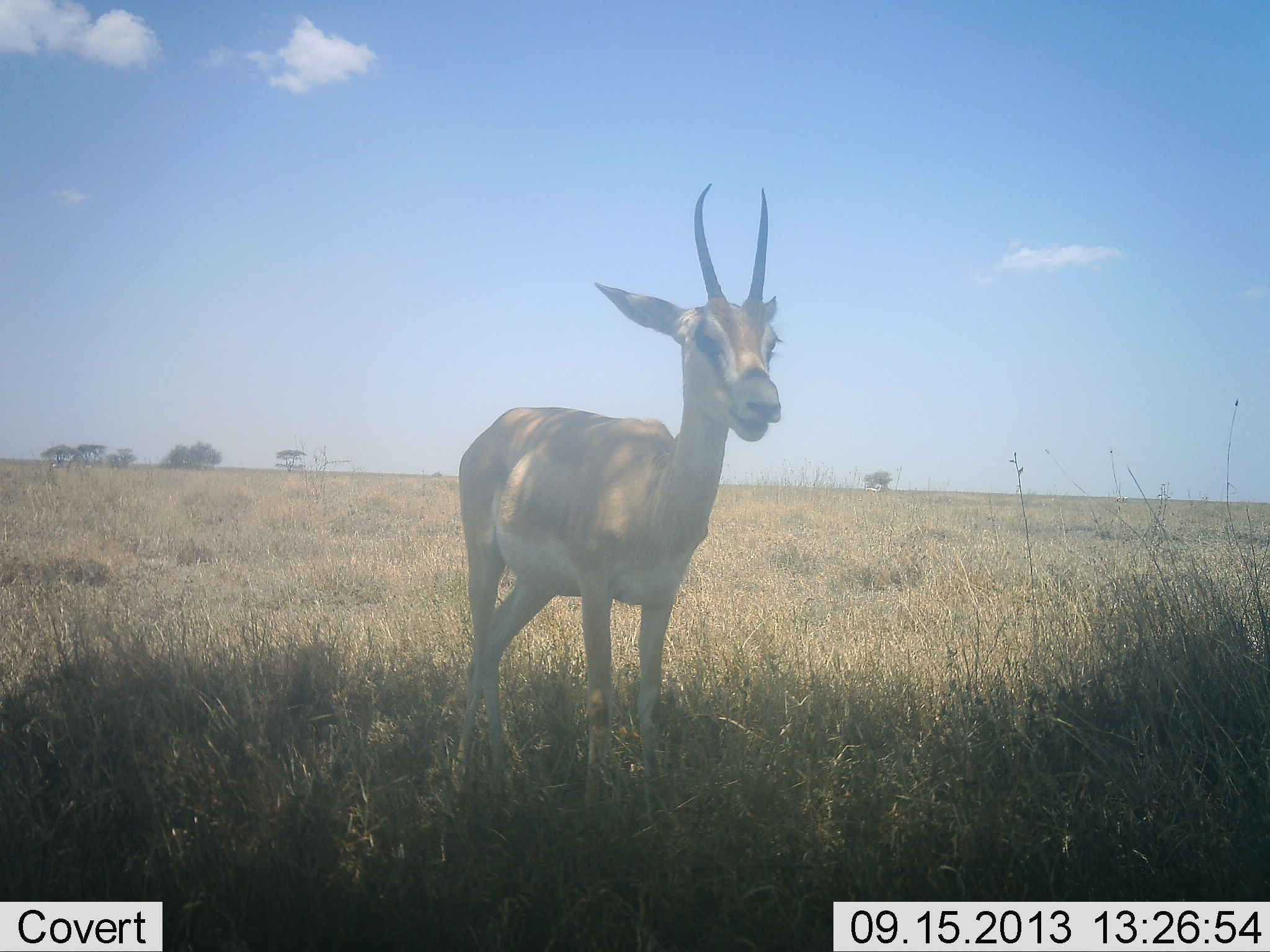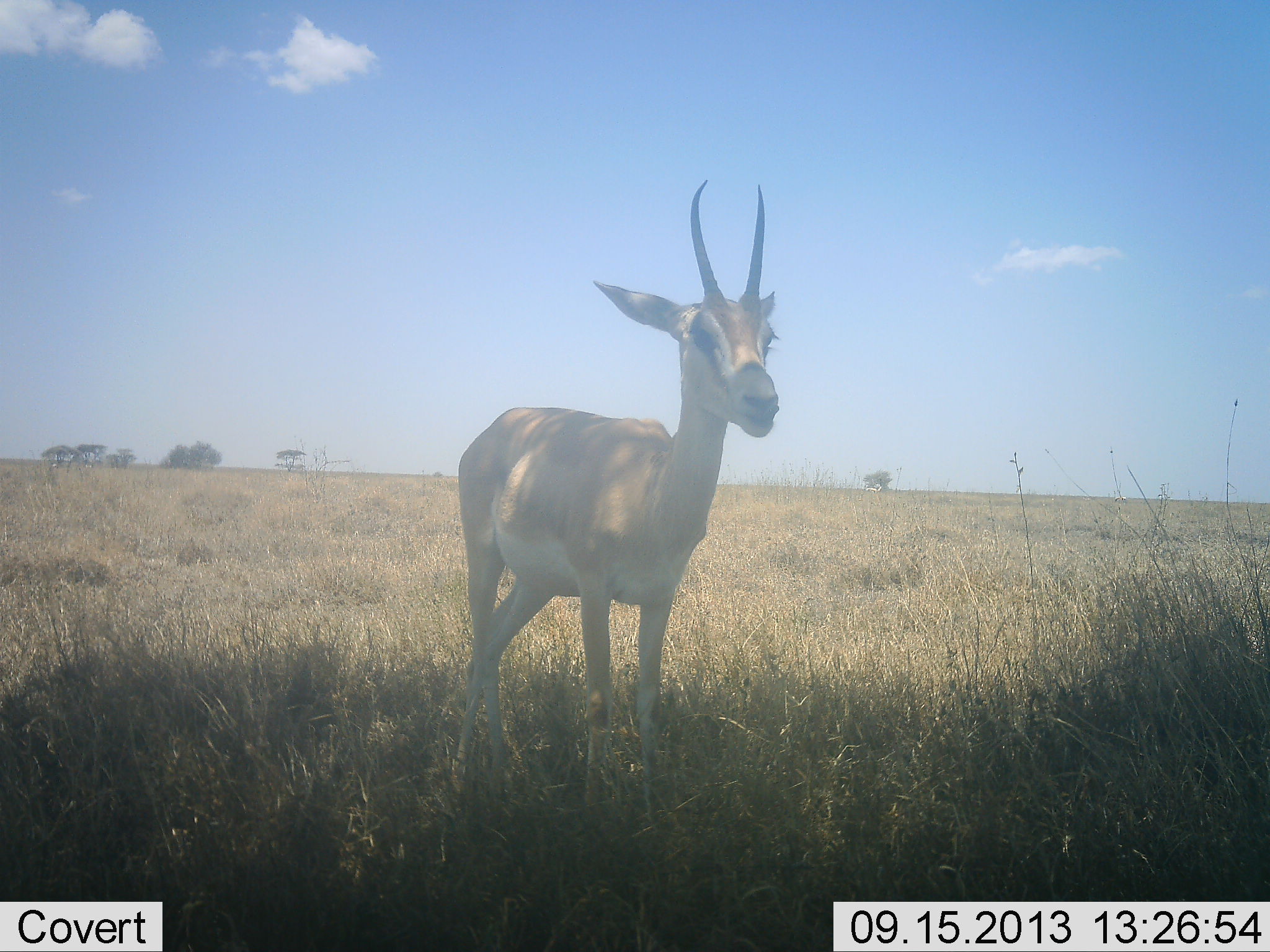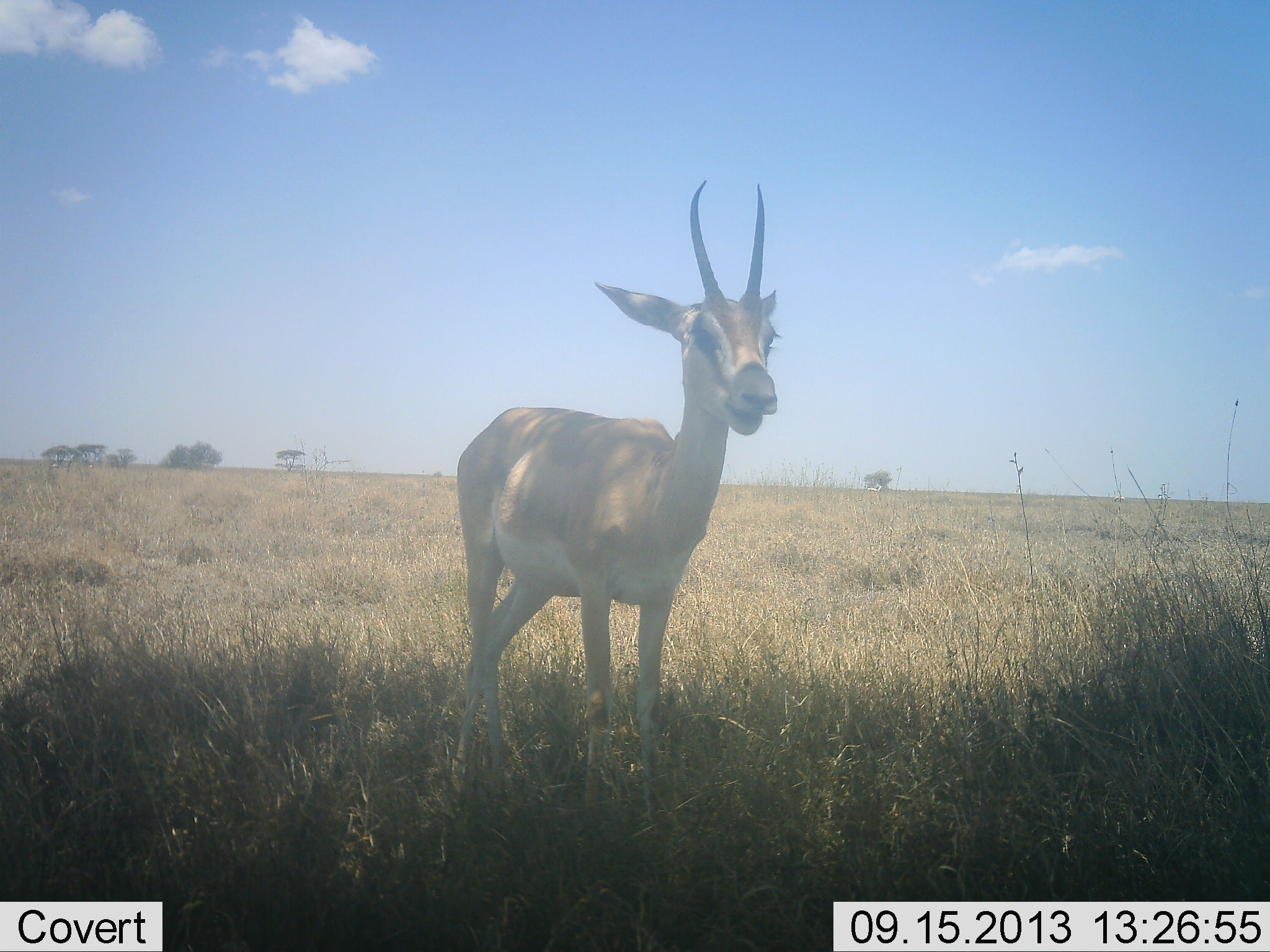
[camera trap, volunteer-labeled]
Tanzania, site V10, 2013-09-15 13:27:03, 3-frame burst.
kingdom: Animalia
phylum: Chordata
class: Mammalia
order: Artiodactyla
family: Bovidae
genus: Nanger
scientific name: Nanger granti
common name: grant's gazelle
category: gazellegrants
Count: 1.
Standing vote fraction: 77%.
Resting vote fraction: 3%.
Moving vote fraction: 3%.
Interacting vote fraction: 3%.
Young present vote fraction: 0%.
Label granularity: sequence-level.